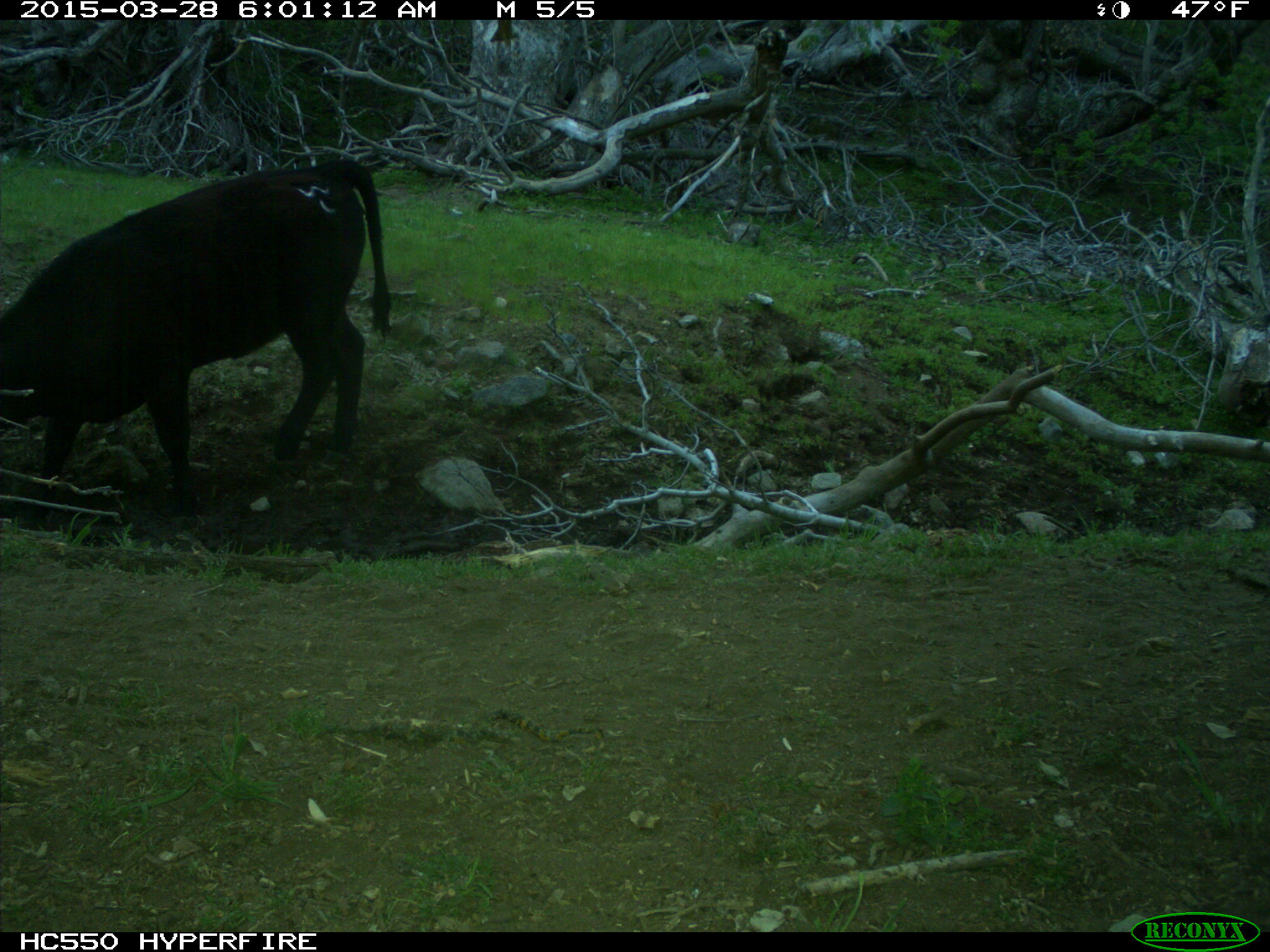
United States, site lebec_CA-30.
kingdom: Animalia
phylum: Chordata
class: Mammalia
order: Artiodactyla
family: Bovidae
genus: Bos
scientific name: Bos taurus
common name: domestic cow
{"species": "Bos taurus (domestic cow)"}